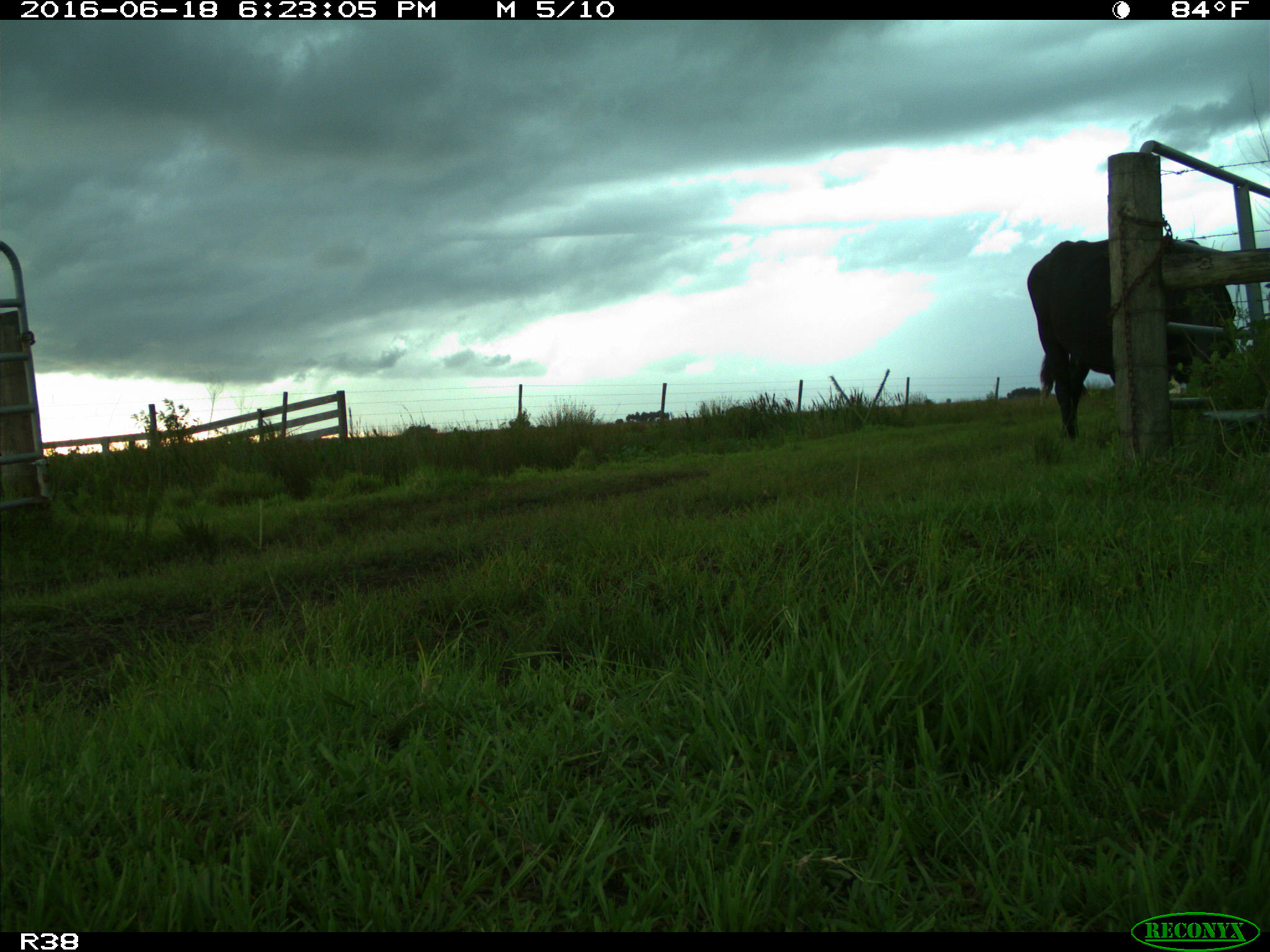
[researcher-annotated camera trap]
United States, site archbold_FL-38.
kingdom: Animalia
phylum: Chordata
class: Mammalia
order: Artiodactyla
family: Bovidae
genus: Bos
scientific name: Bos taurus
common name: domestic cow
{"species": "Bos taurus (domestic cow)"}